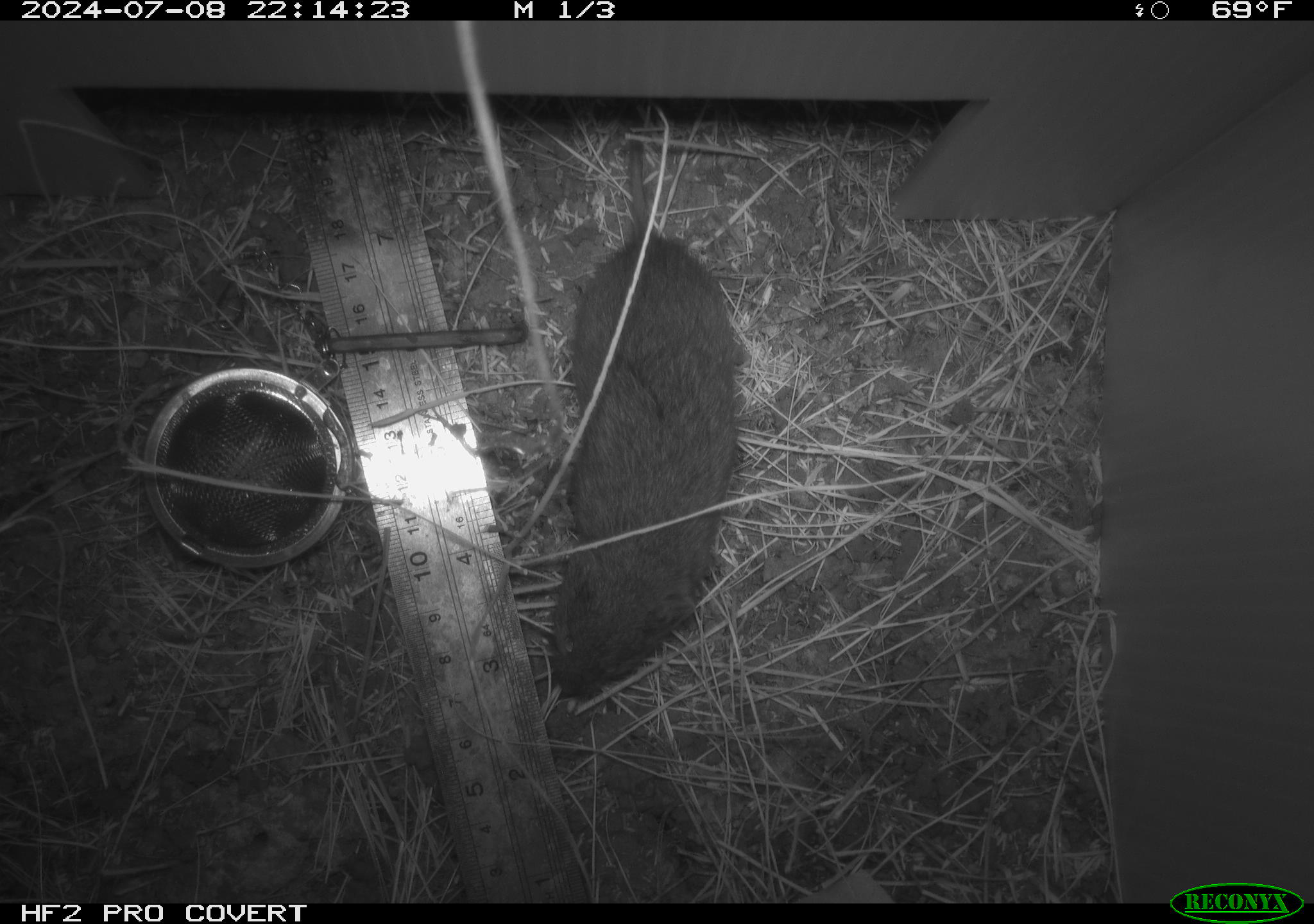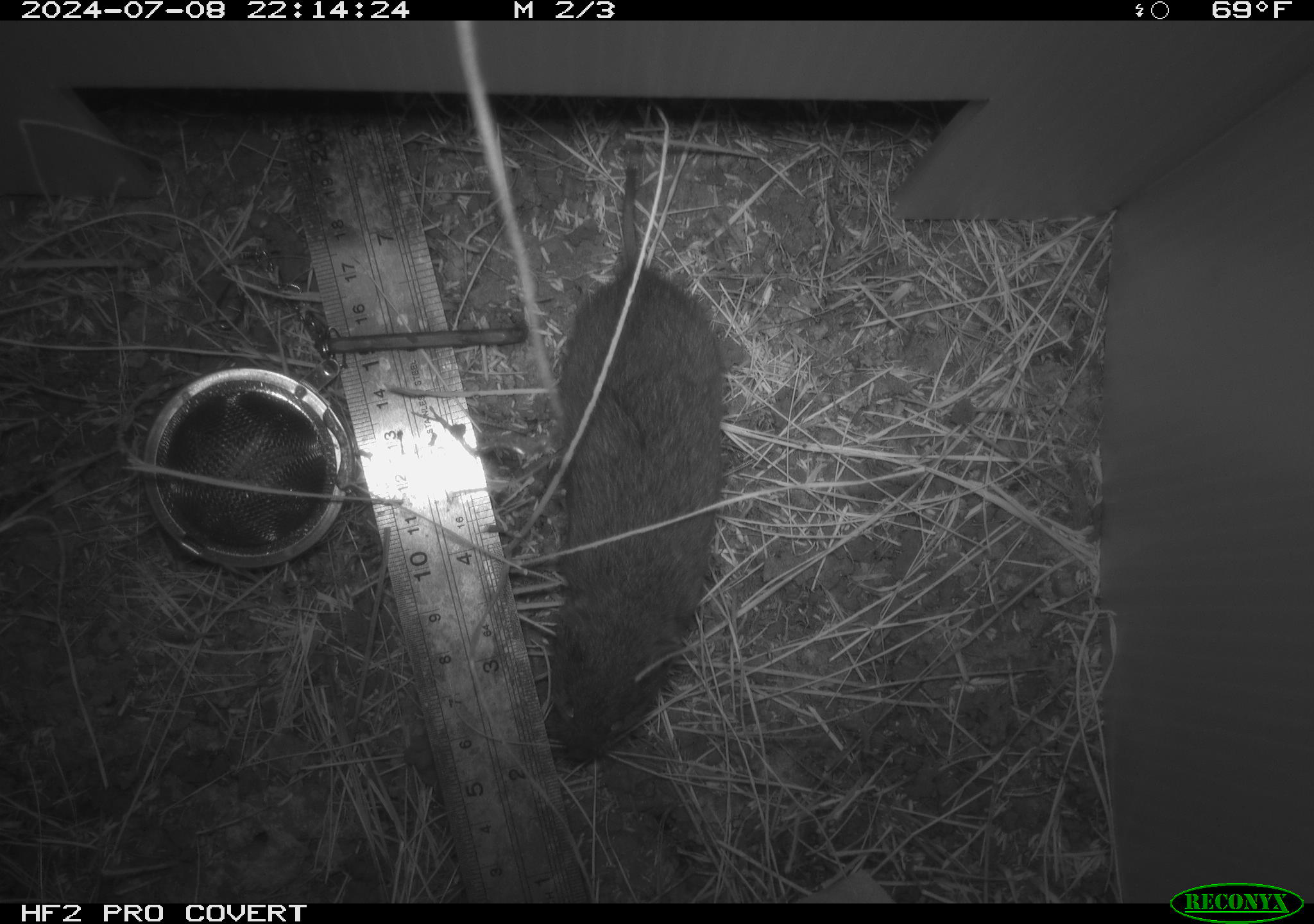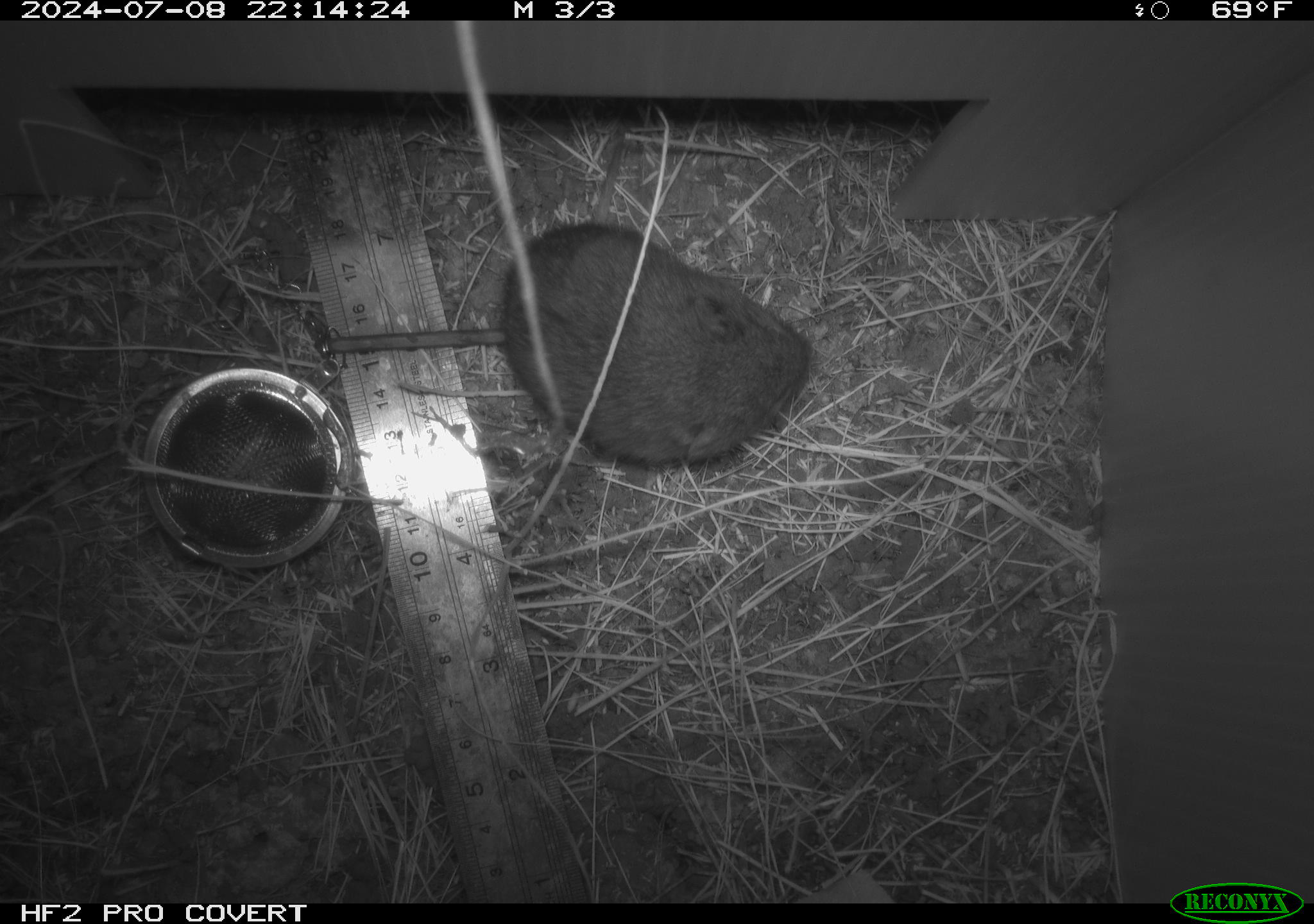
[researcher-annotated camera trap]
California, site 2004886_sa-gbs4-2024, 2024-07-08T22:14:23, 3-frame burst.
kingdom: Animalia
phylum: Chordata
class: Mammalia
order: Rodentia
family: Cricetidae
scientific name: Arvicolinae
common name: voles, lemmings, and muskrats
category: arvicolinae subfamily